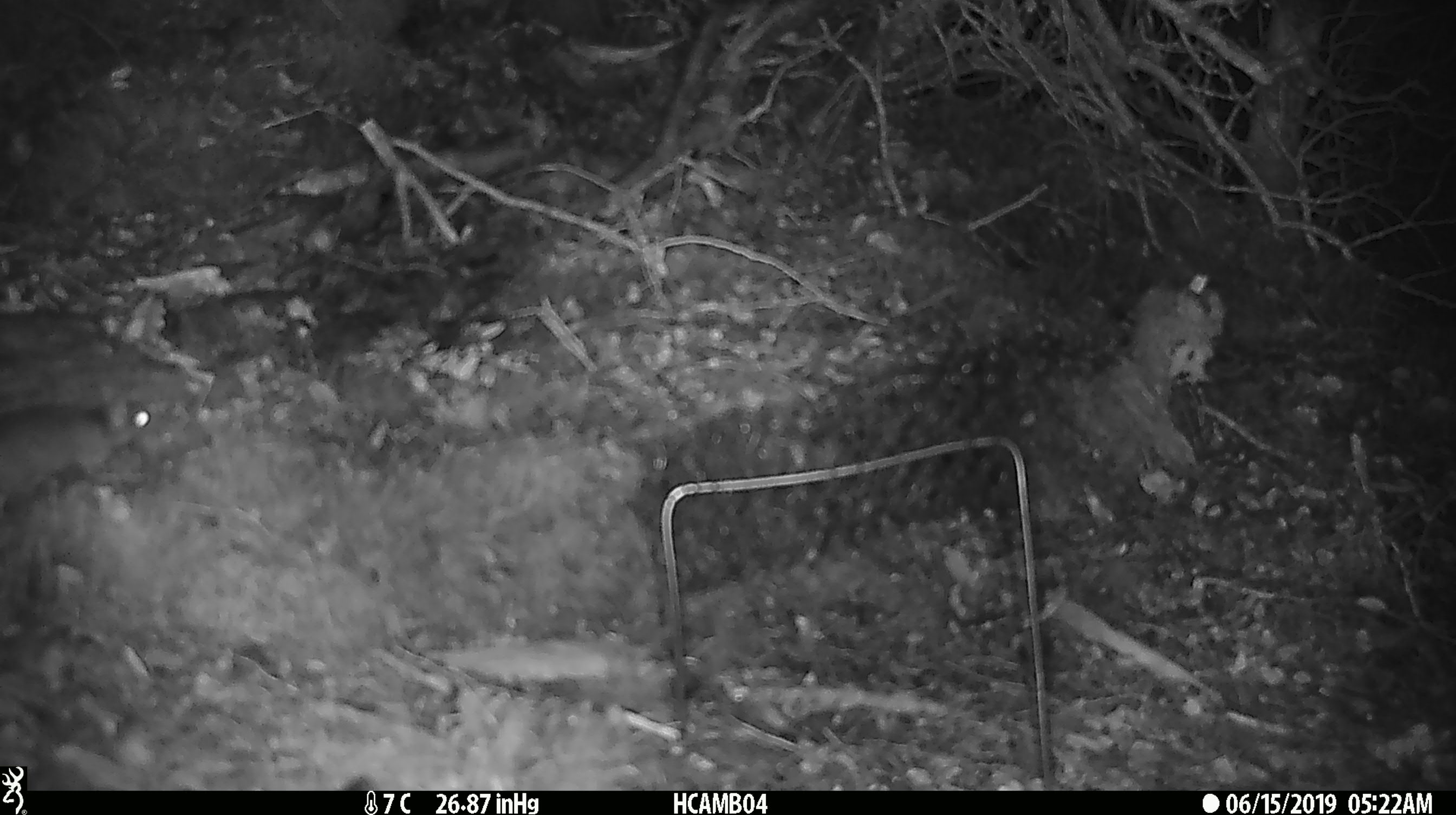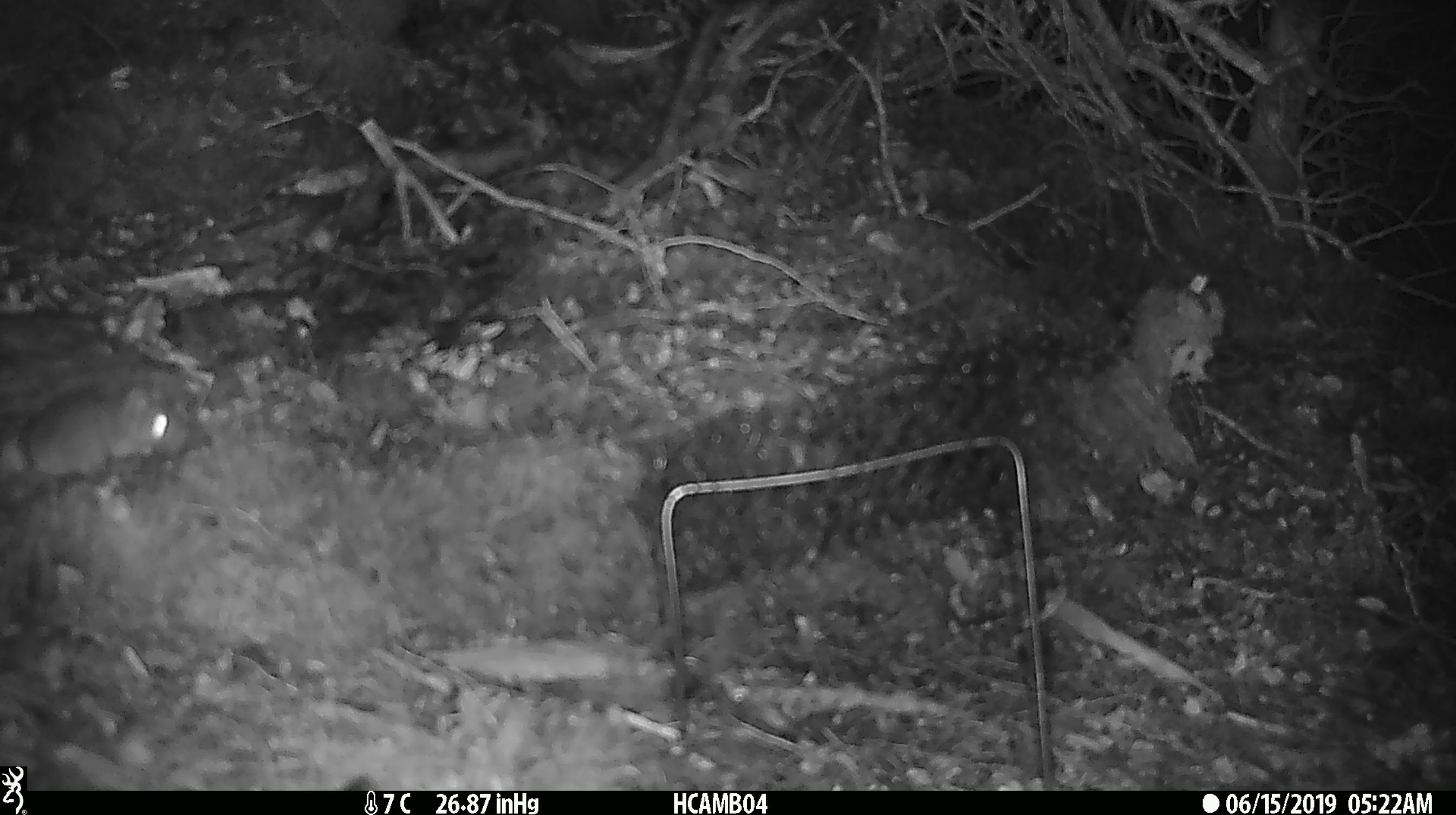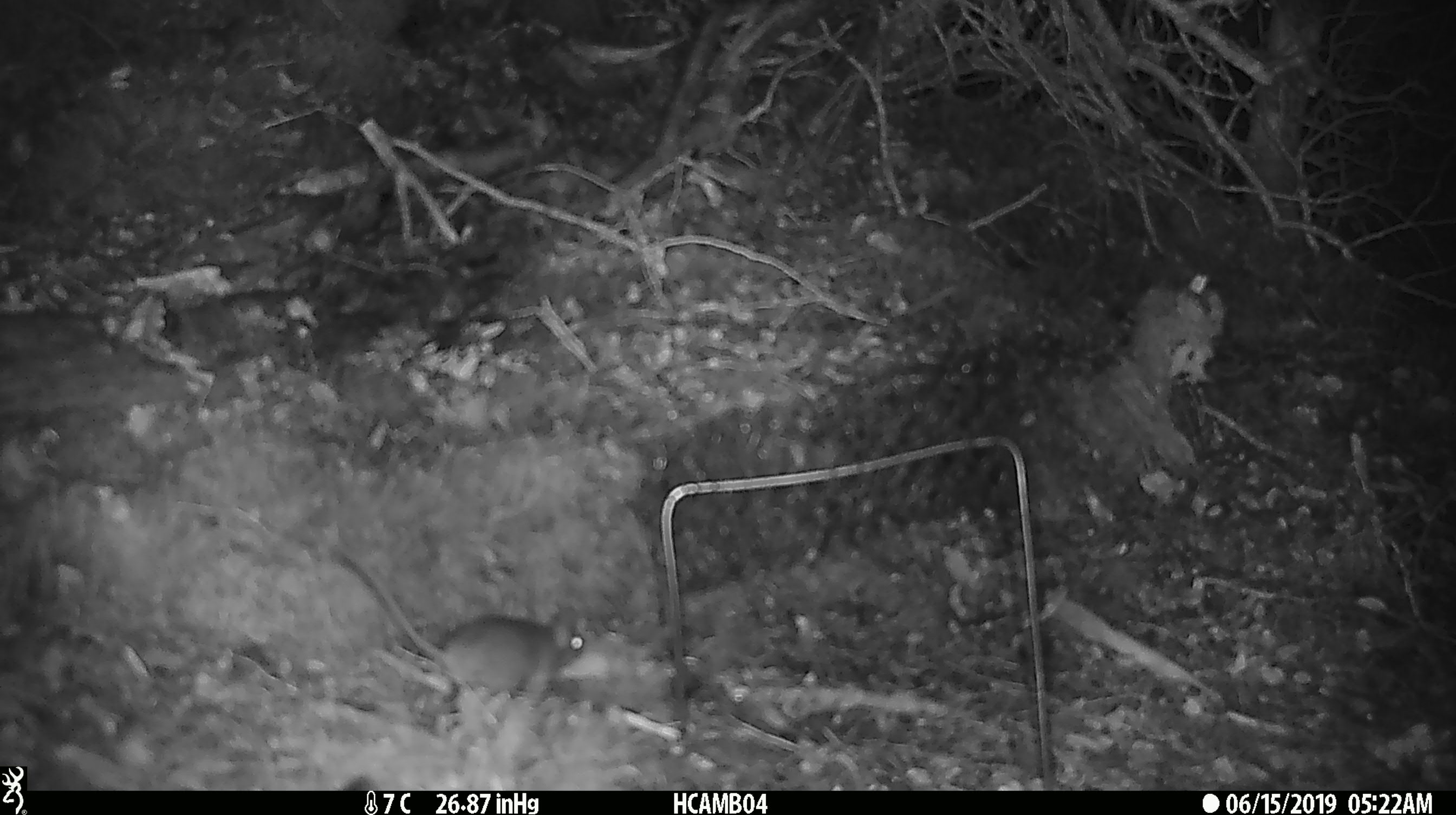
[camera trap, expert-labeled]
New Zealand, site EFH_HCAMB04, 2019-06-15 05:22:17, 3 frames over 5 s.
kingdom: Animalia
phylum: Chordata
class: Mammalia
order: Rodentia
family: Muridae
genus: Mus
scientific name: Mus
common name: mouse